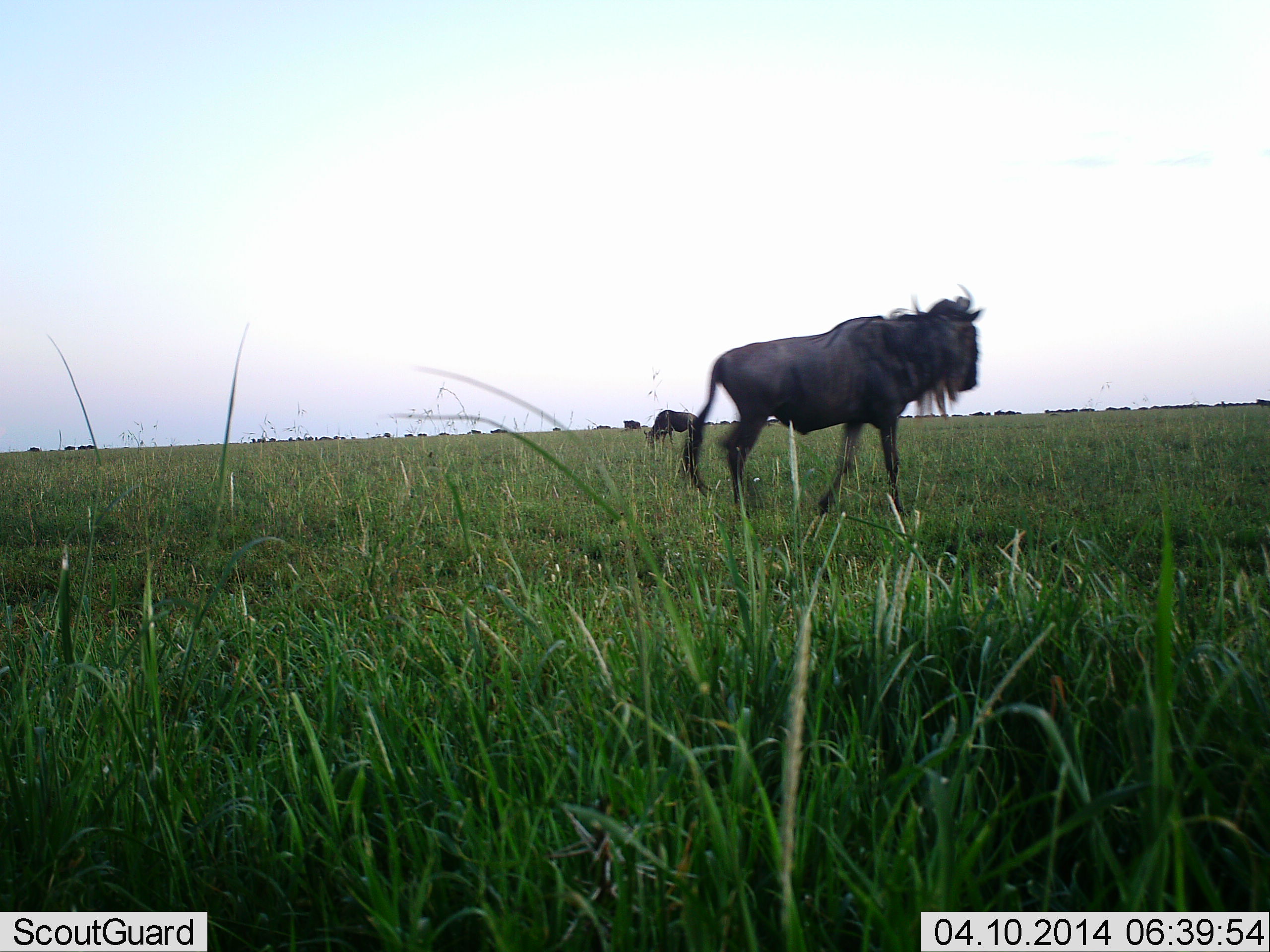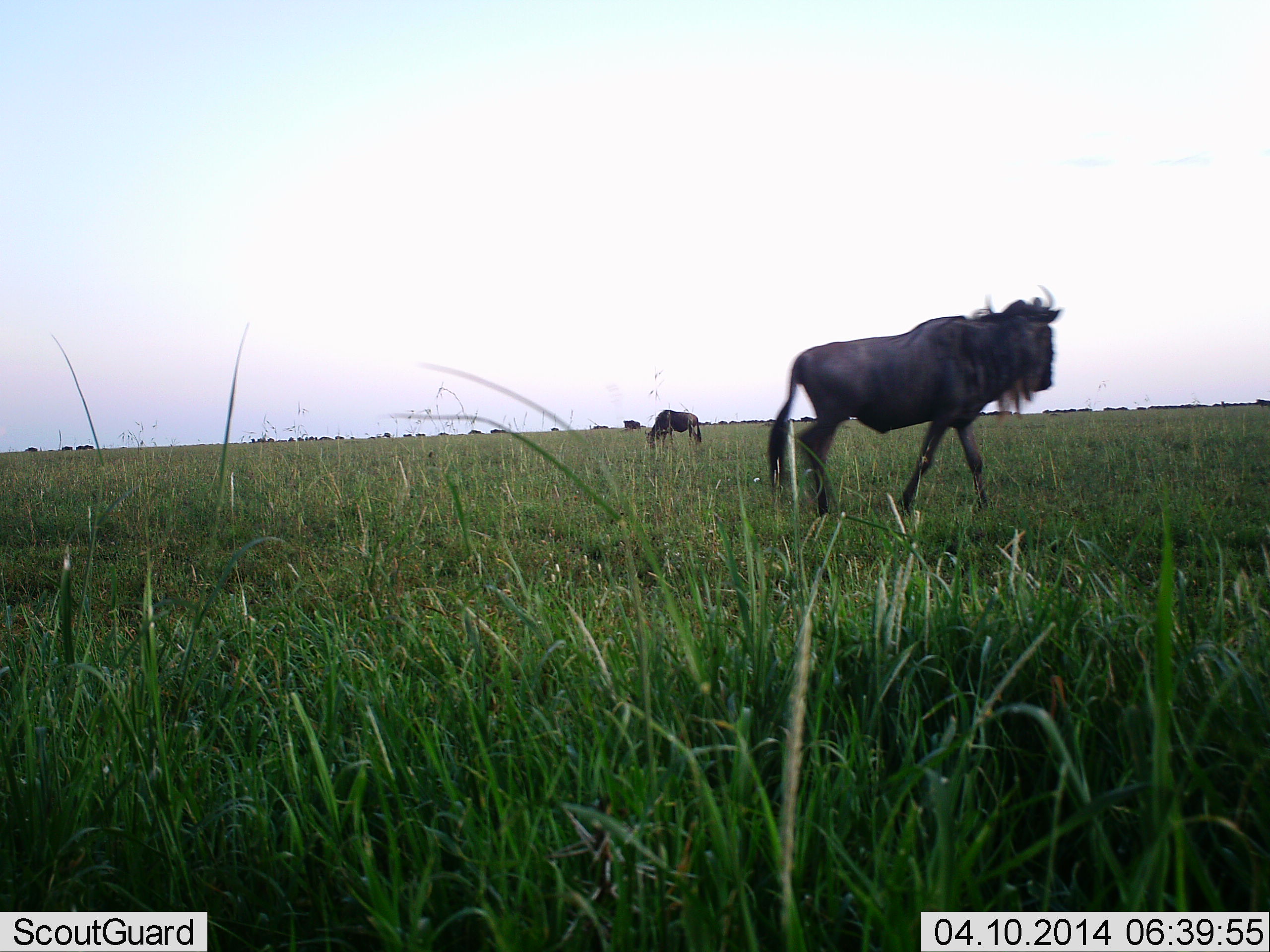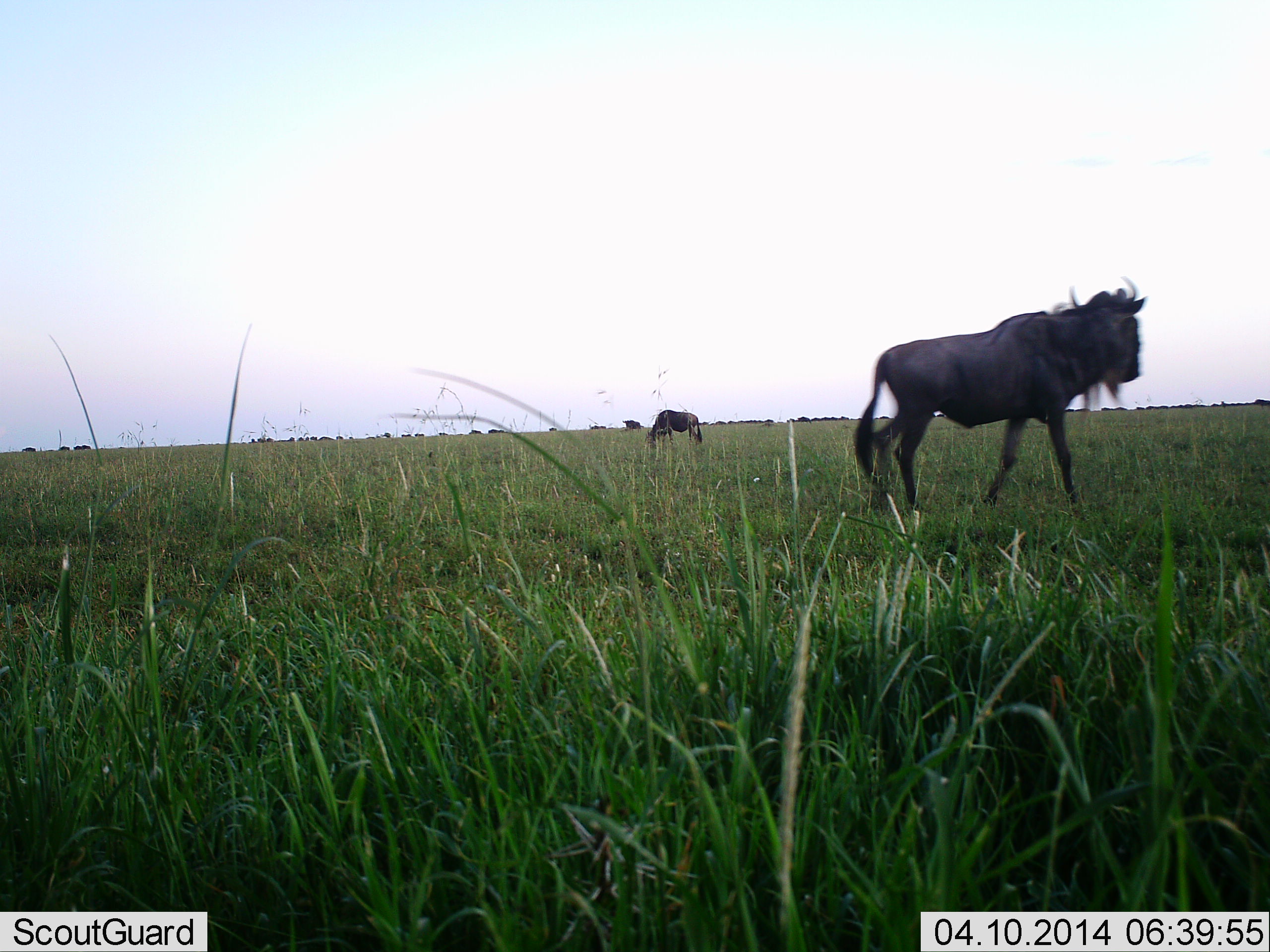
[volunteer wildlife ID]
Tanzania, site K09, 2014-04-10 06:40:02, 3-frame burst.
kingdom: Animalia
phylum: Chordata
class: Mammalia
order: Artiodactyla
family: Bovidae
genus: Connochaetes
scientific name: Connochaetes taurinus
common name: blue wildebeest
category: wildebeest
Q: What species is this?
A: Wildebeest (blue wildebeest) (Connochaetes taurinus).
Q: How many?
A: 11-50.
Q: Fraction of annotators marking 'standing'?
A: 50%.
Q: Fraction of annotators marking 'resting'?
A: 0%.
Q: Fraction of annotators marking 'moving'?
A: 100%.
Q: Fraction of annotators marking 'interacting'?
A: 0%.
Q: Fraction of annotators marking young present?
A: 0%.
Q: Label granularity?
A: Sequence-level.